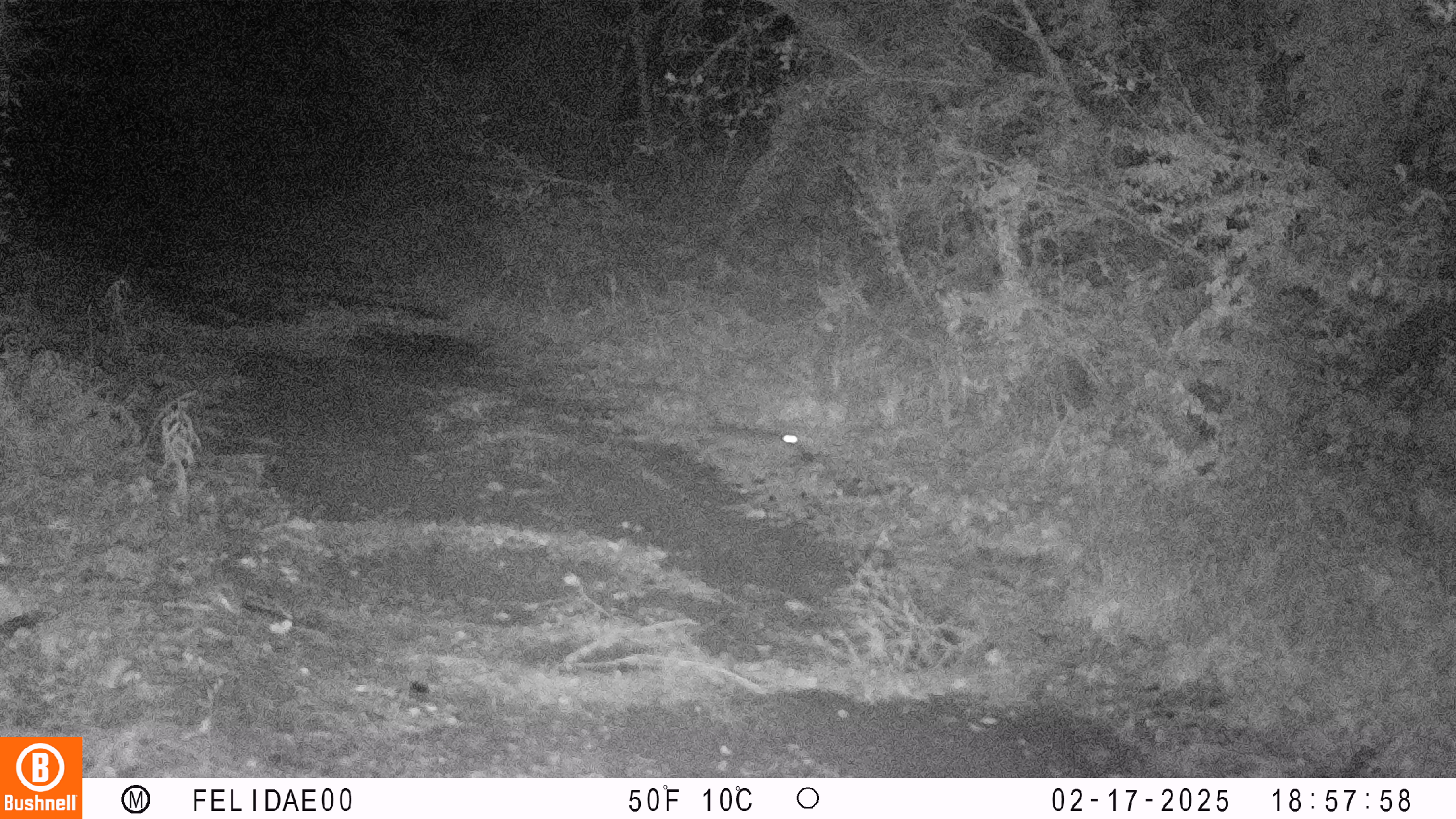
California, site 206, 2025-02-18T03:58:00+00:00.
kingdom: Animalia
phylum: Chordata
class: Mammalia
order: Lagomorpha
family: Leporidae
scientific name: Leporidae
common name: rabbit